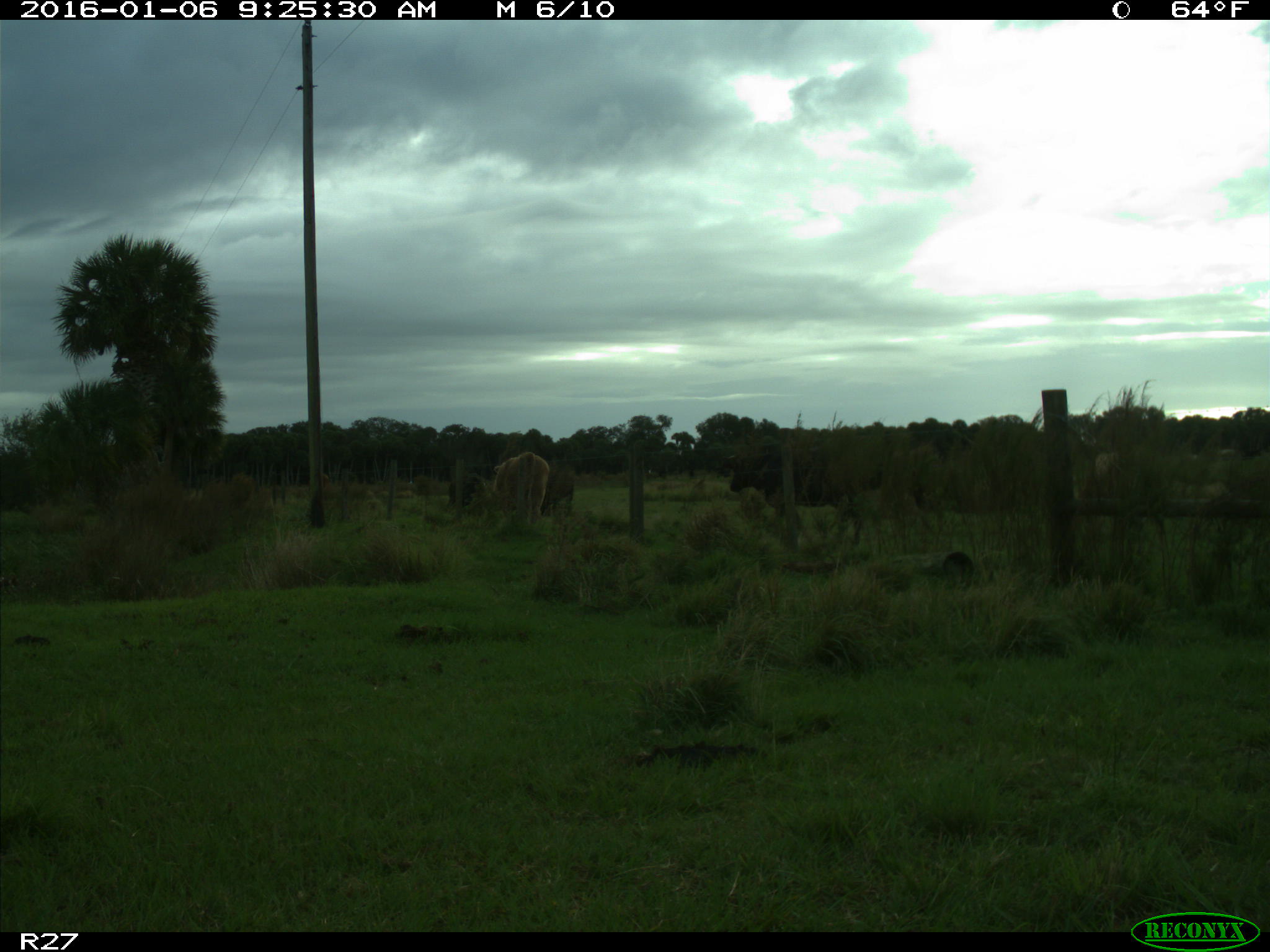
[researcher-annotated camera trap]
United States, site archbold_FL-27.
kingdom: Animalia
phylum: Chordata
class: Mammalia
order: Artiodactyla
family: Bovidae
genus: Bos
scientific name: Bos taurus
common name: domestic cow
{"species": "Bos taurus (domestic cow)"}